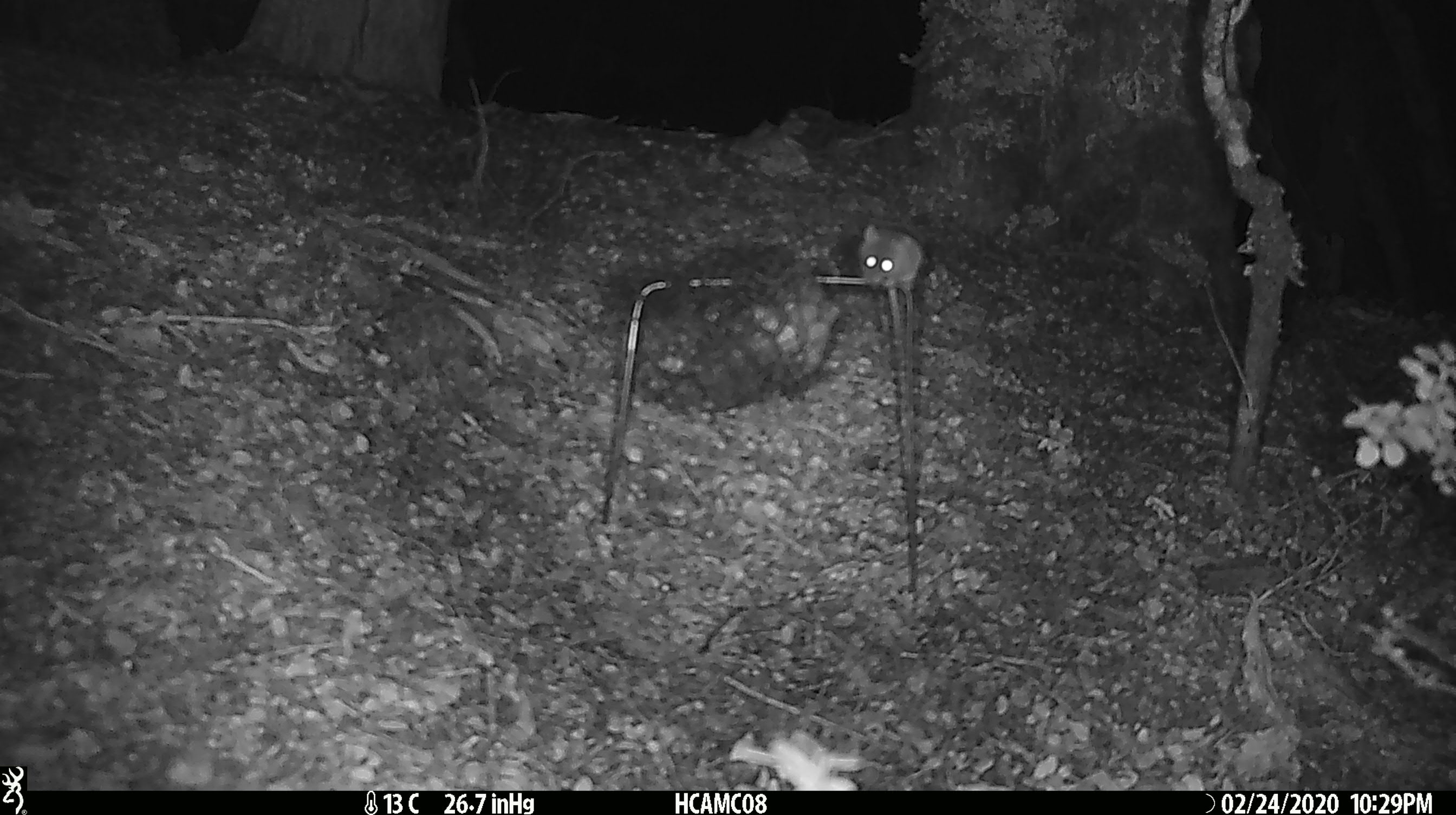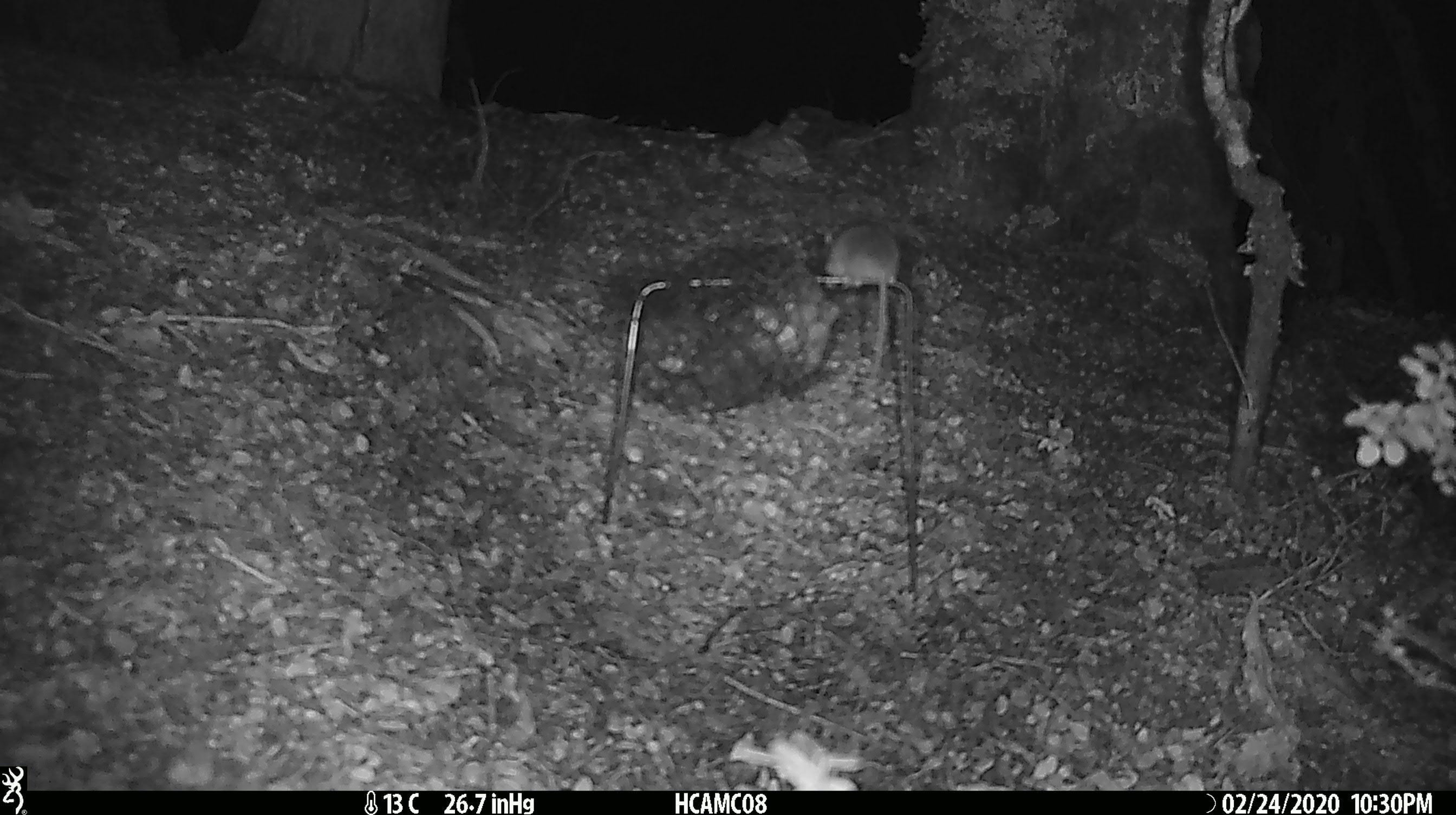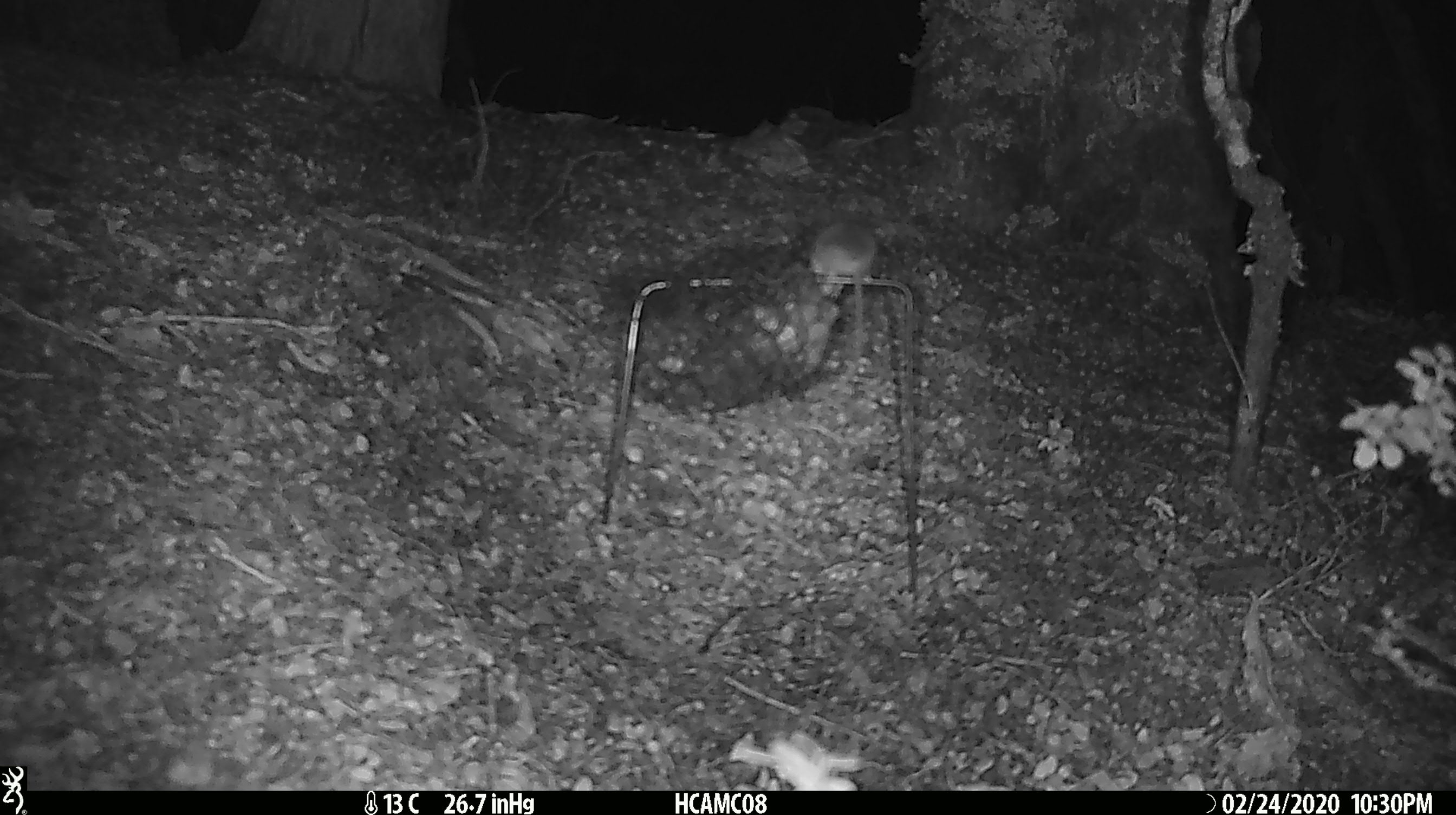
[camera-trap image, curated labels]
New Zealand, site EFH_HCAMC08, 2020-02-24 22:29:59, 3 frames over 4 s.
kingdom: Animalia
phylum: Chordata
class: Mammalia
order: Rodentia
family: Muridae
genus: Mus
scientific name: Mus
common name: mouse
Mouse (Mus).